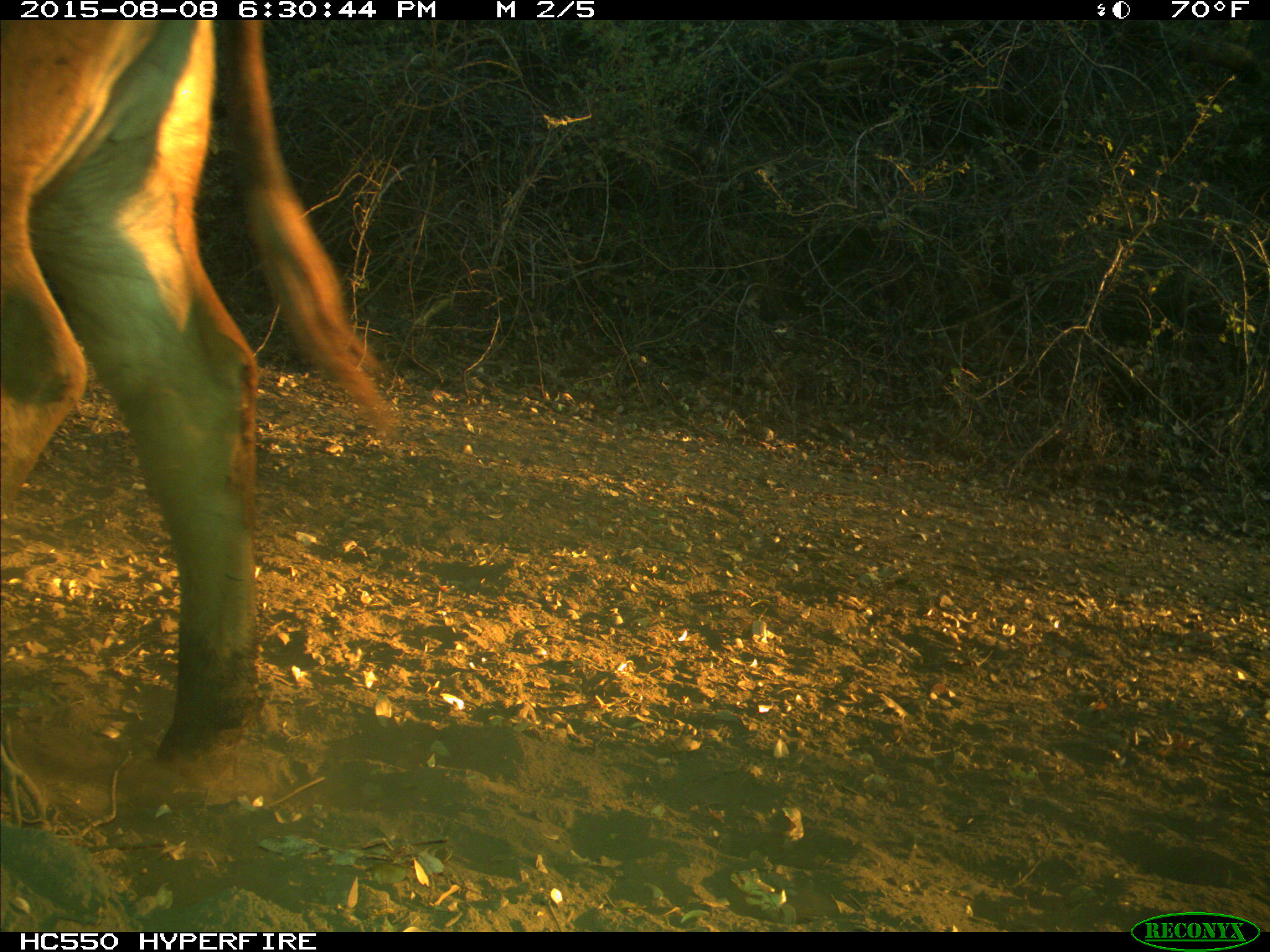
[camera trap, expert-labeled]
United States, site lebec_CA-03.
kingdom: Animalia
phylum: Chordata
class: Mammalia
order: Artiodactyla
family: Bovidae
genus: Bos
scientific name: Bos taurus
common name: domestic cow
Bos taurus (domestic cow).